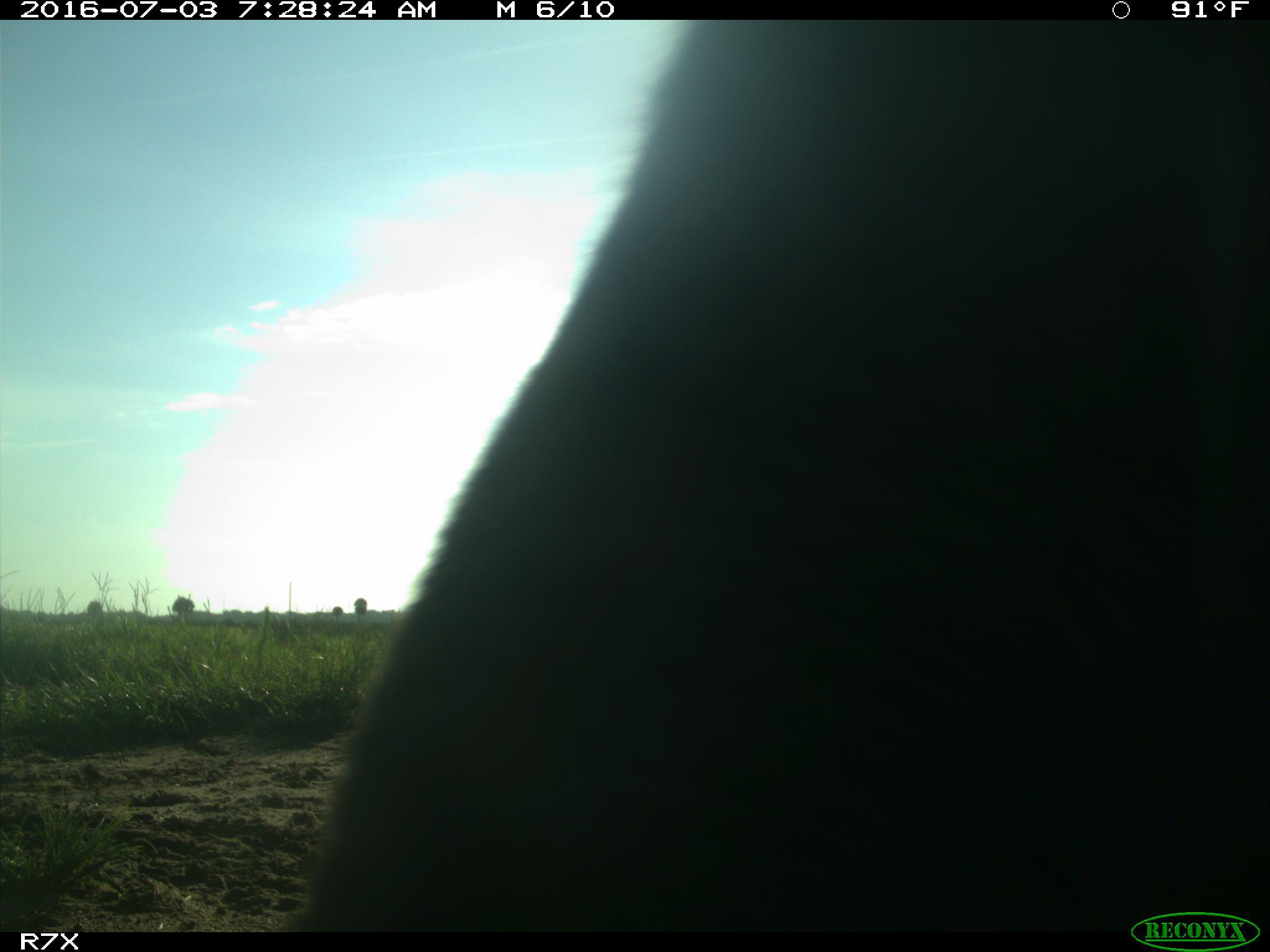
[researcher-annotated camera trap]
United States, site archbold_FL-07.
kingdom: Animalia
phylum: Chordata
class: Mammalia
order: Artiodactyla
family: Bovidae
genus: Bos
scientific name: Bos taurus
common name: domestic cow